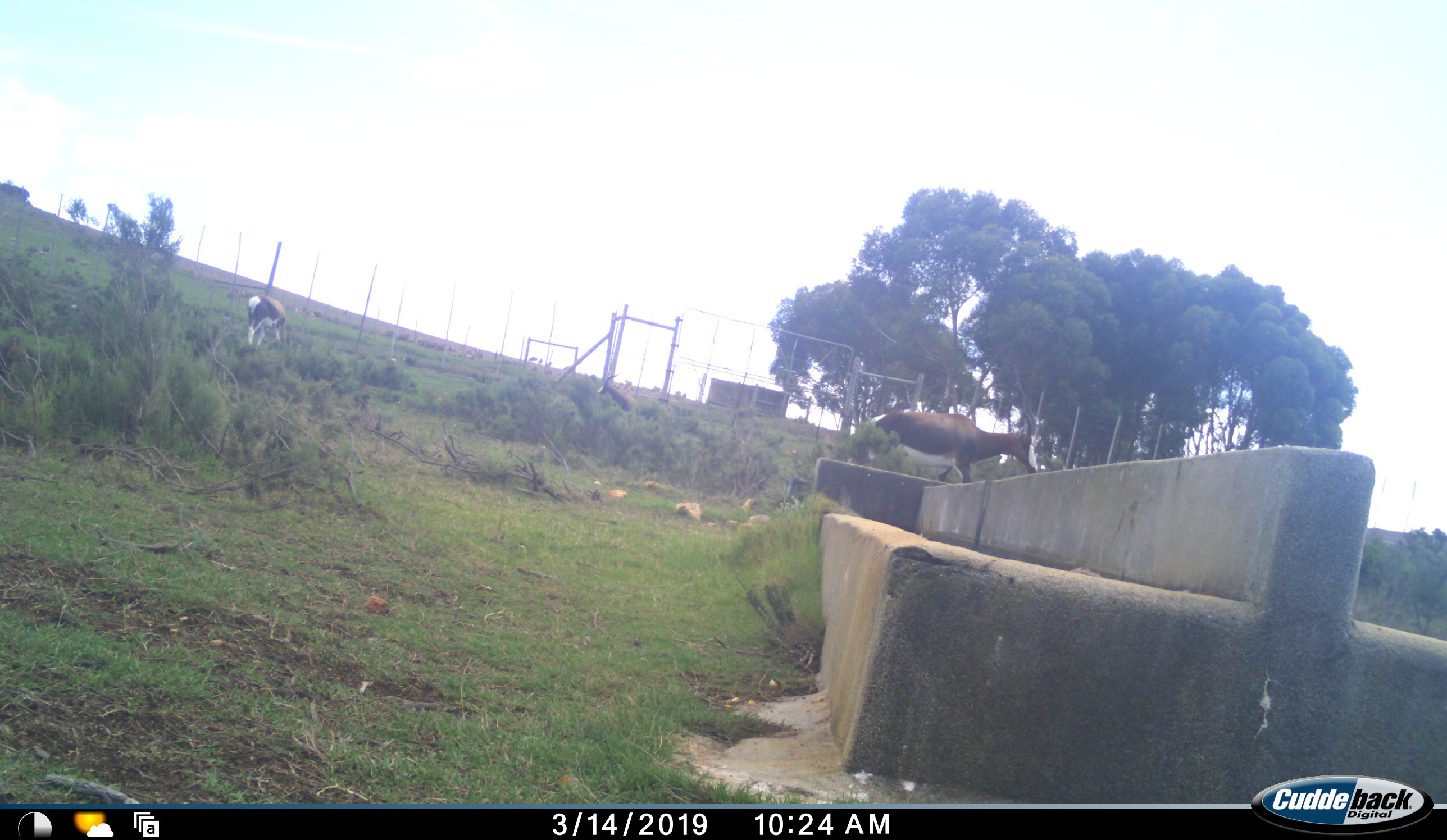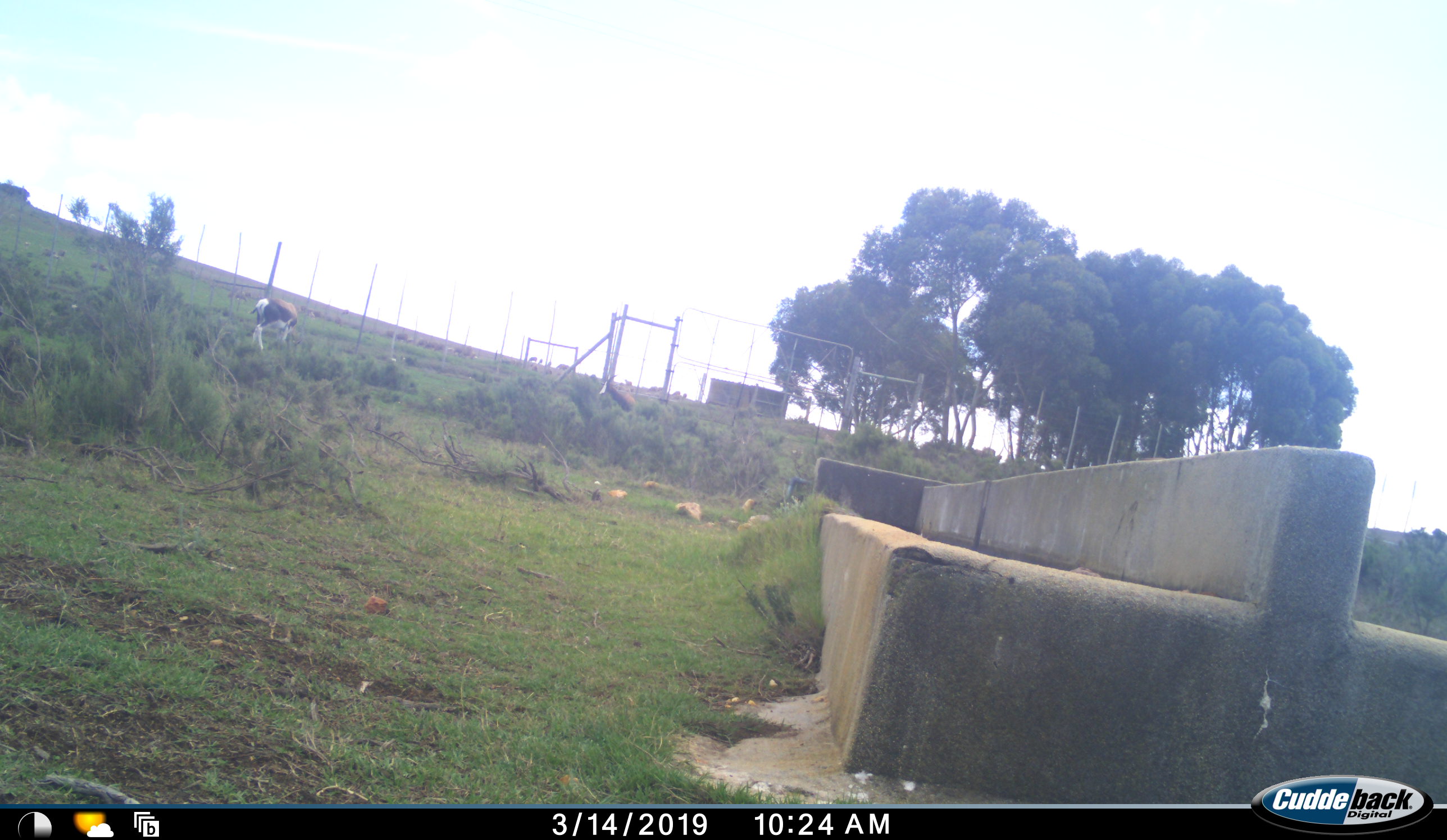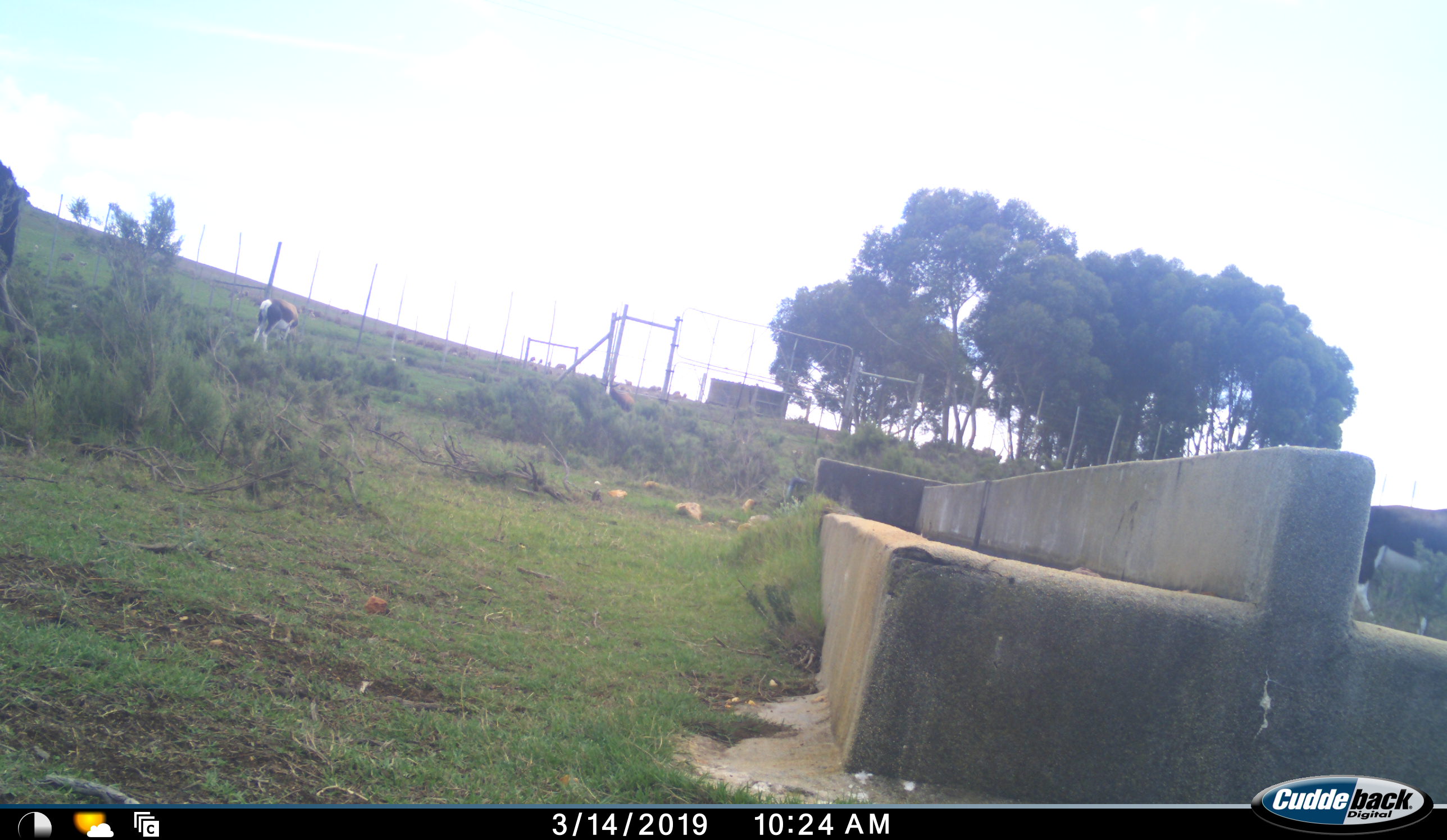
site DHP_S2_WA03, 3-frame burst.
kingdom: Animalia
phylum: Chordata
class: Mammalia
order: Artiodactyla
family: Bovidae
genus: Damaliscus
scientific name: Damaliscus pygargus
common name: bontebok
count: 2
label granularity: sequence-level